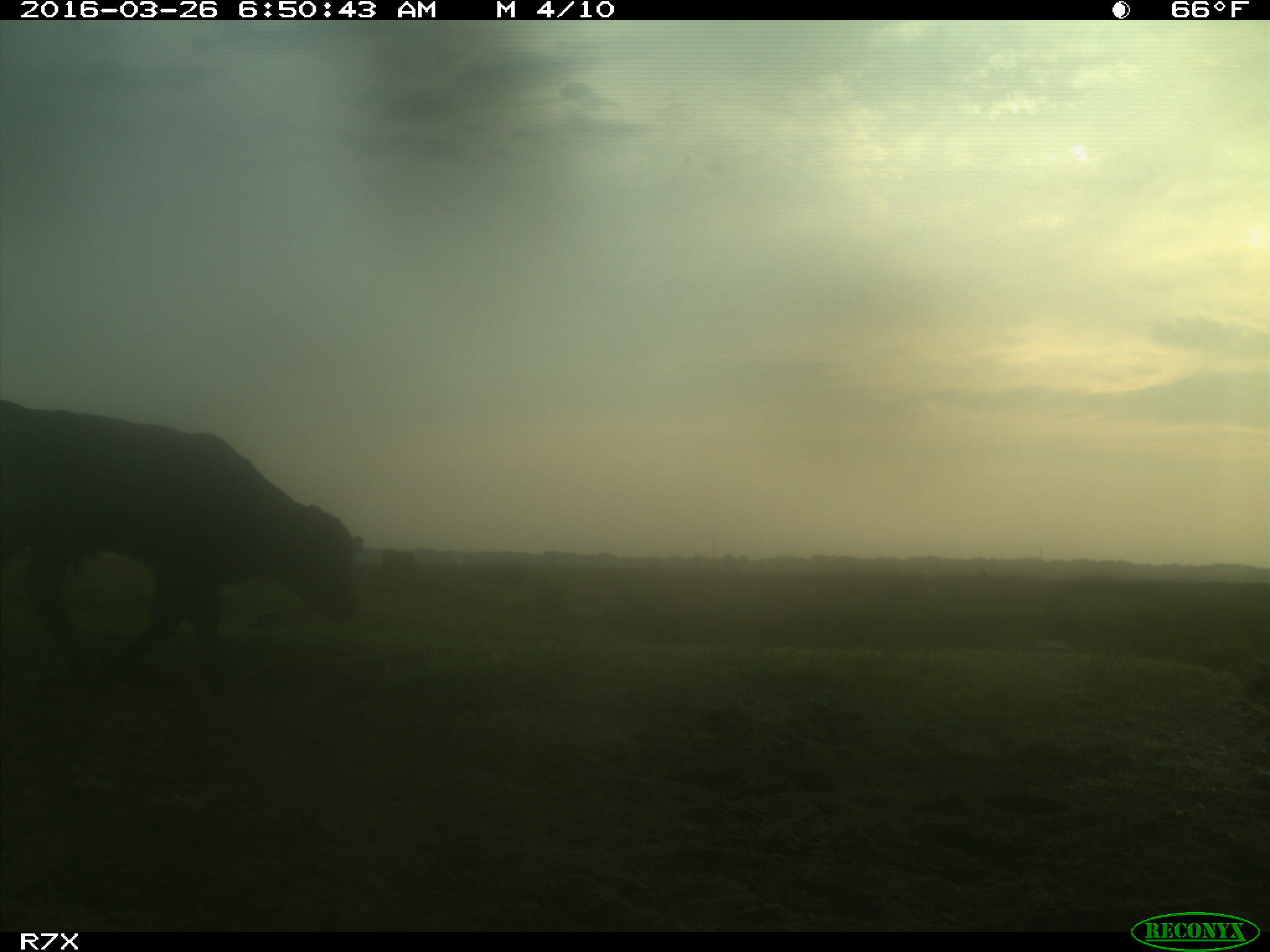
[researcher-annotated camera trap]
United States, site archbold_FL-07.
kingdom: Animalia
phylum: Chordata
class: Mammalia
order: Artiodactyla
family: Bovidae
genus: Bos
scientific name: Bos taurus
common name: domestic cow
Bos taurus (domestic cow).